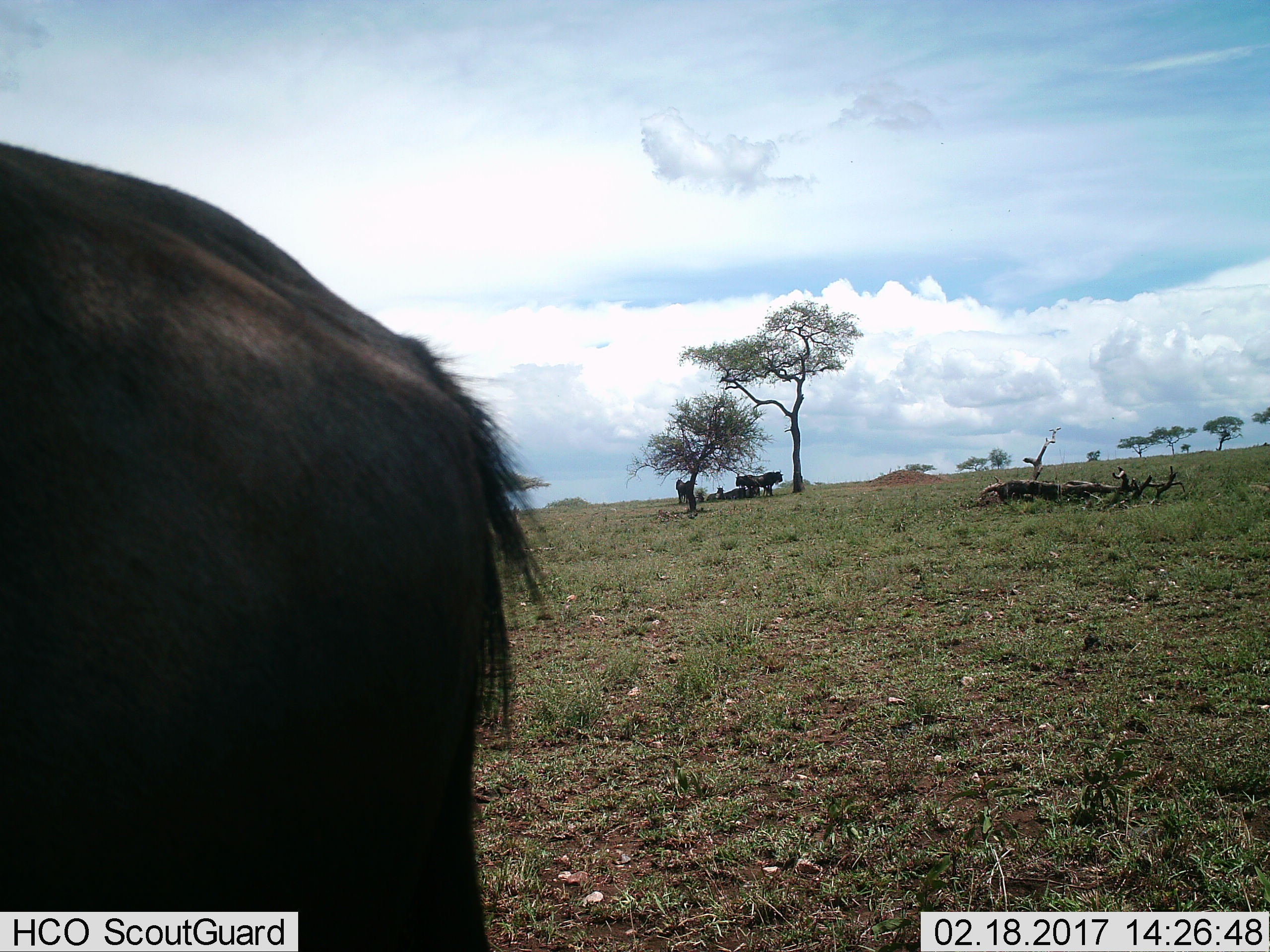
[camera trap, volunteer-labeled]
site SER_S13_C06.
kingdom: Animalia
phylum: Chordata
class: Mammalia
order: Artiodactyla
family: Bovidae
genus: Connochaetes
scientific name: Connochaetes taurinus taurinus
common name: blue wildebeest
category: wildebeestblue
Wildebeestblue (blue wildebeest) (Connochaetes taurinus taurinus), count 6. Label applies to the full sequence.